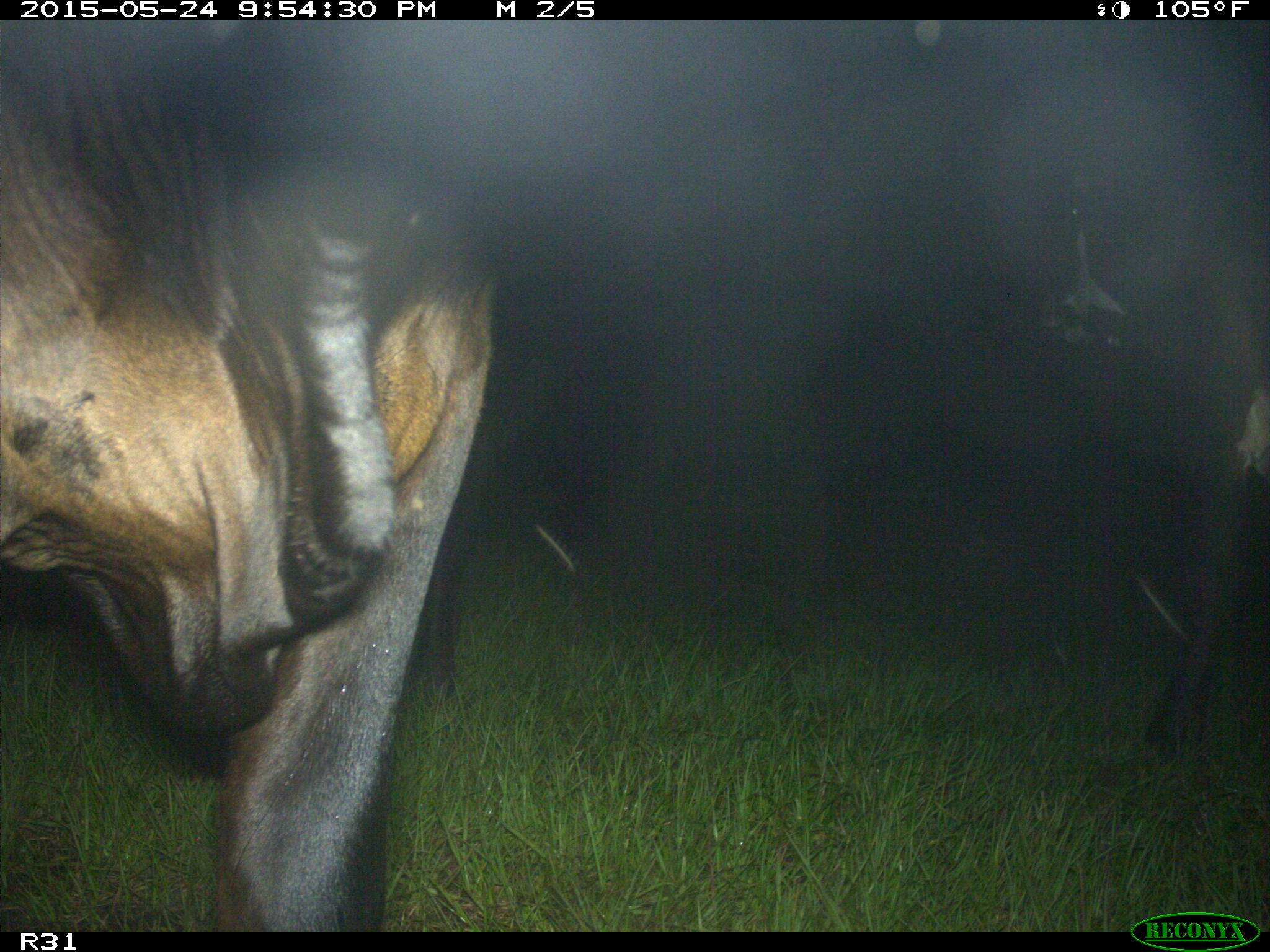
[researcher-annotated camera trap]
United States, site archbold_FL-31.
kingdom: Animalia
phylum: Chordata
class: Mammalia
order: Artiodactyla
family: Bovidae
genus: Bos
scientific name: Bos taurus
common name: domestic cow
Bos taurus (domestic cow).